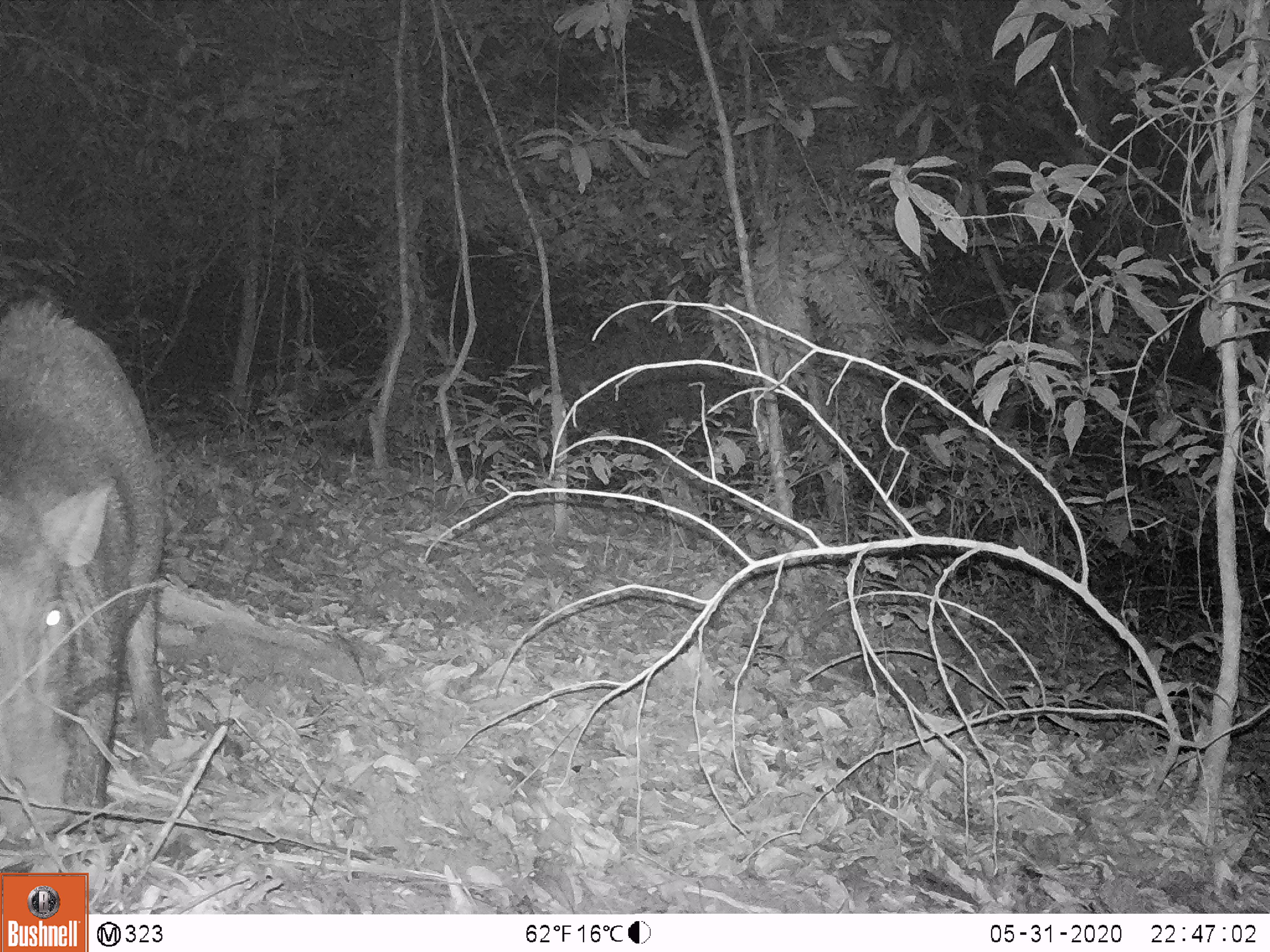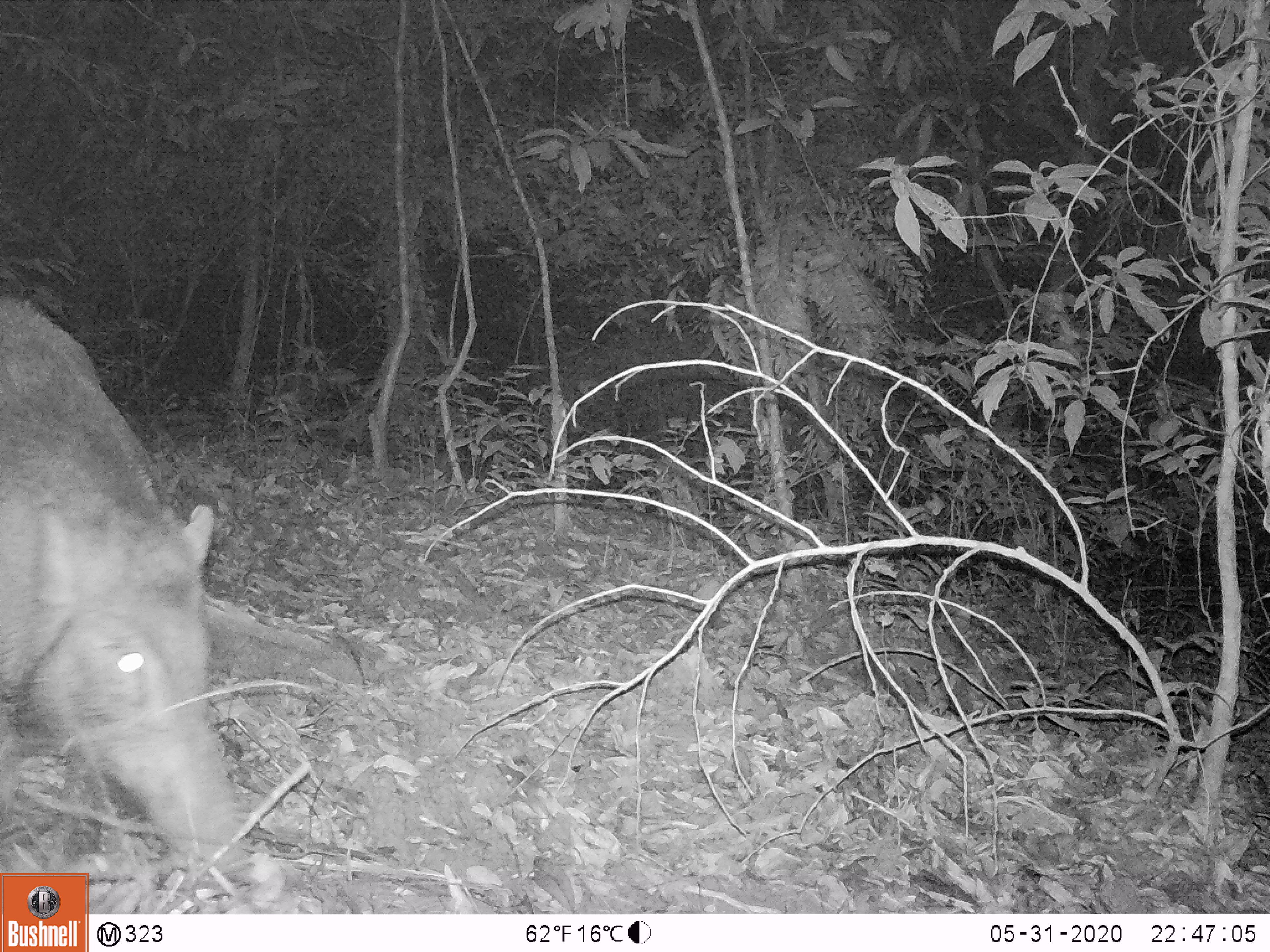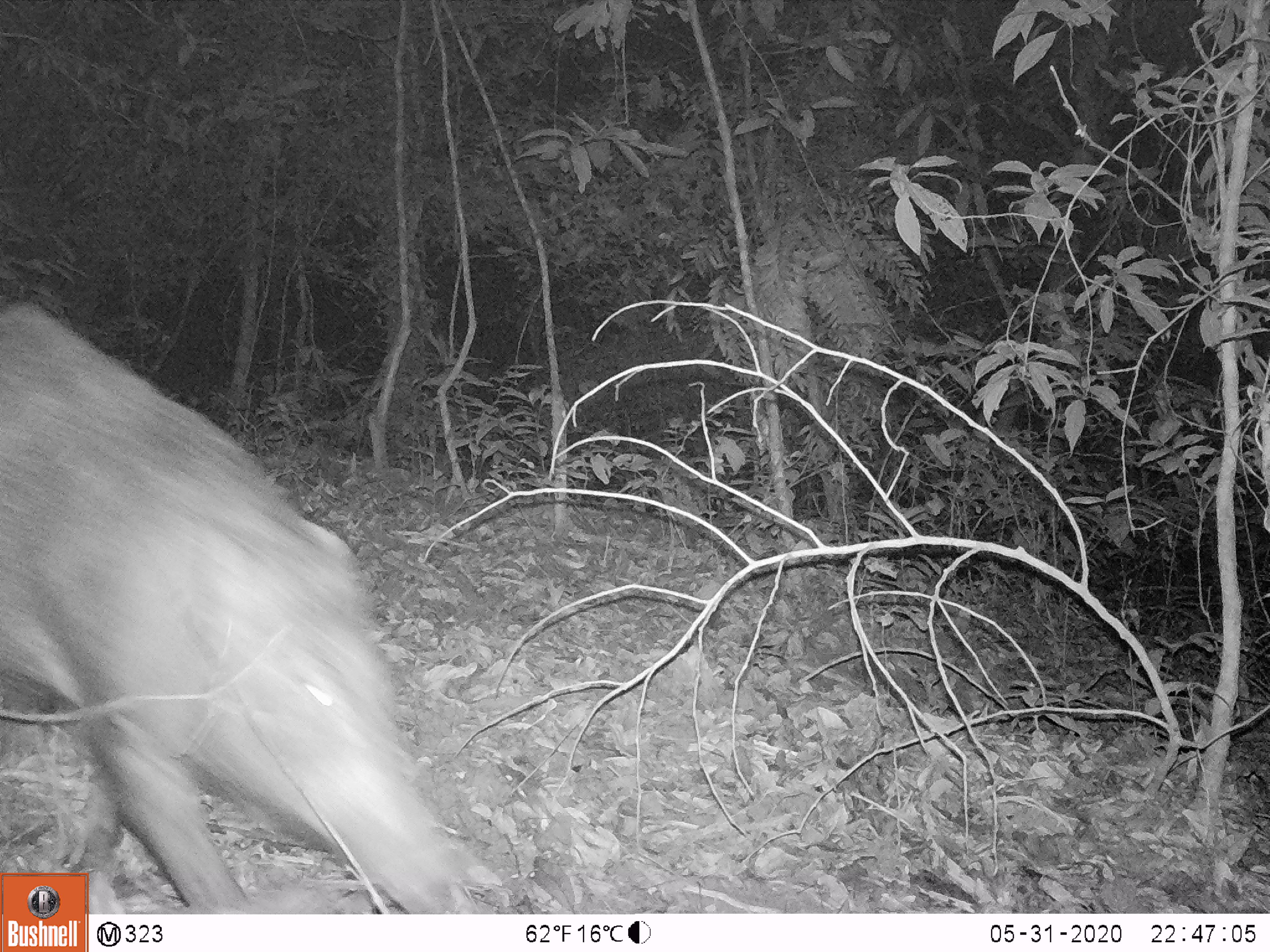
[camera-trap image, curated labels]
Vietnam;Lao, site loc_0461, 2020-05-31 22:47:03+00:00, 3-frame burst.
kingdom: Animalia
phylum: Chordata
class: Mammalia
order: Artiodactyla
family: Suidae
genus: Sus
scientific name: Sus scrofa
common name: eurasian wild pig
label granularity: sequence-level